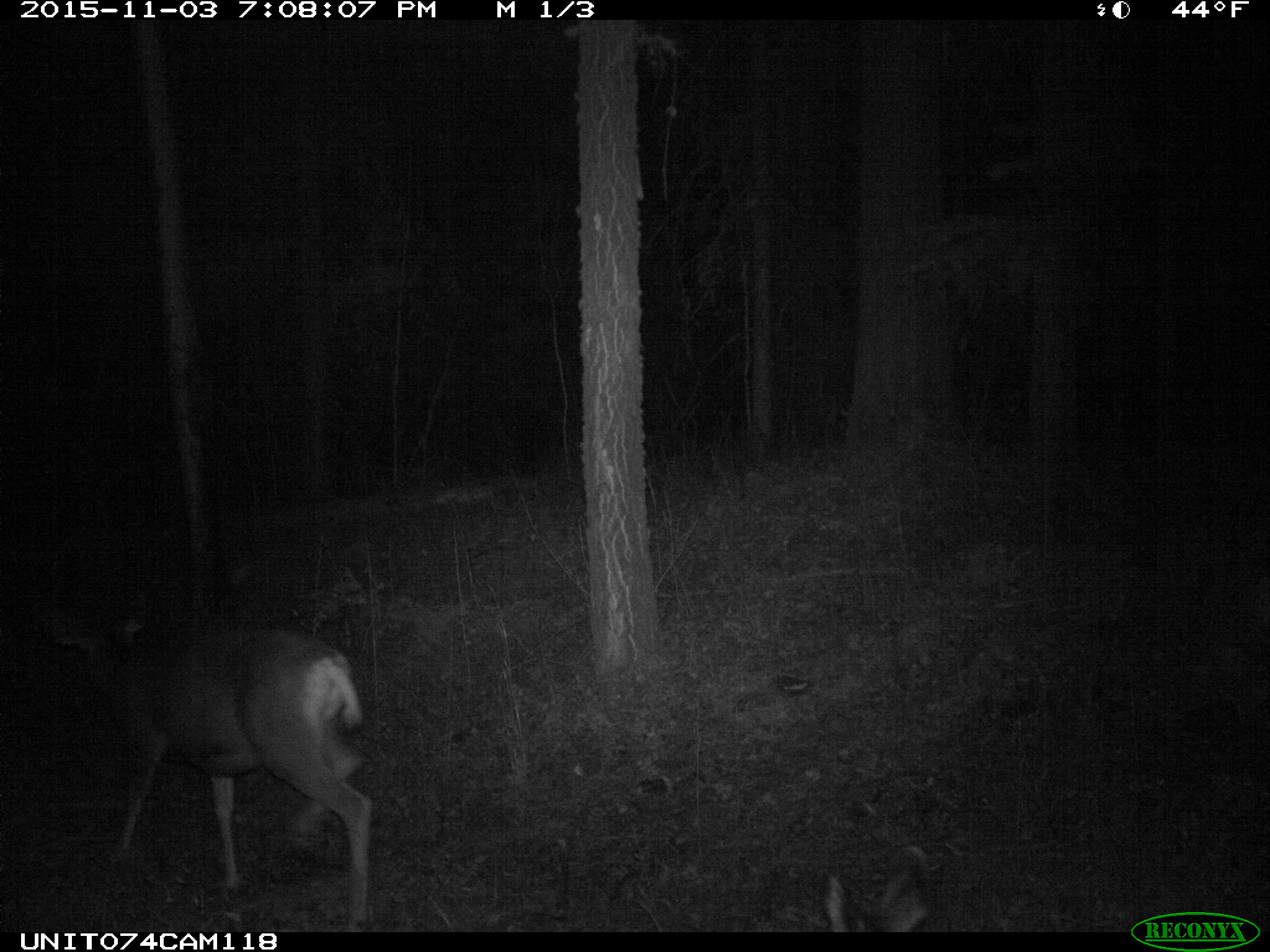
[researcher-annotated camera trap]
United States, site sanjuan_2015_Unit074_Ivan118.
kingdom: Animalia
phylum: Chordata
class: Mammalia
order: Artiodactyla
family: Cervidae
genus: Odocoileus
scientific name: Odocoileus hemionus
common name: mule deer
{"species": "Odocoileus hemionus (mule deer)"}